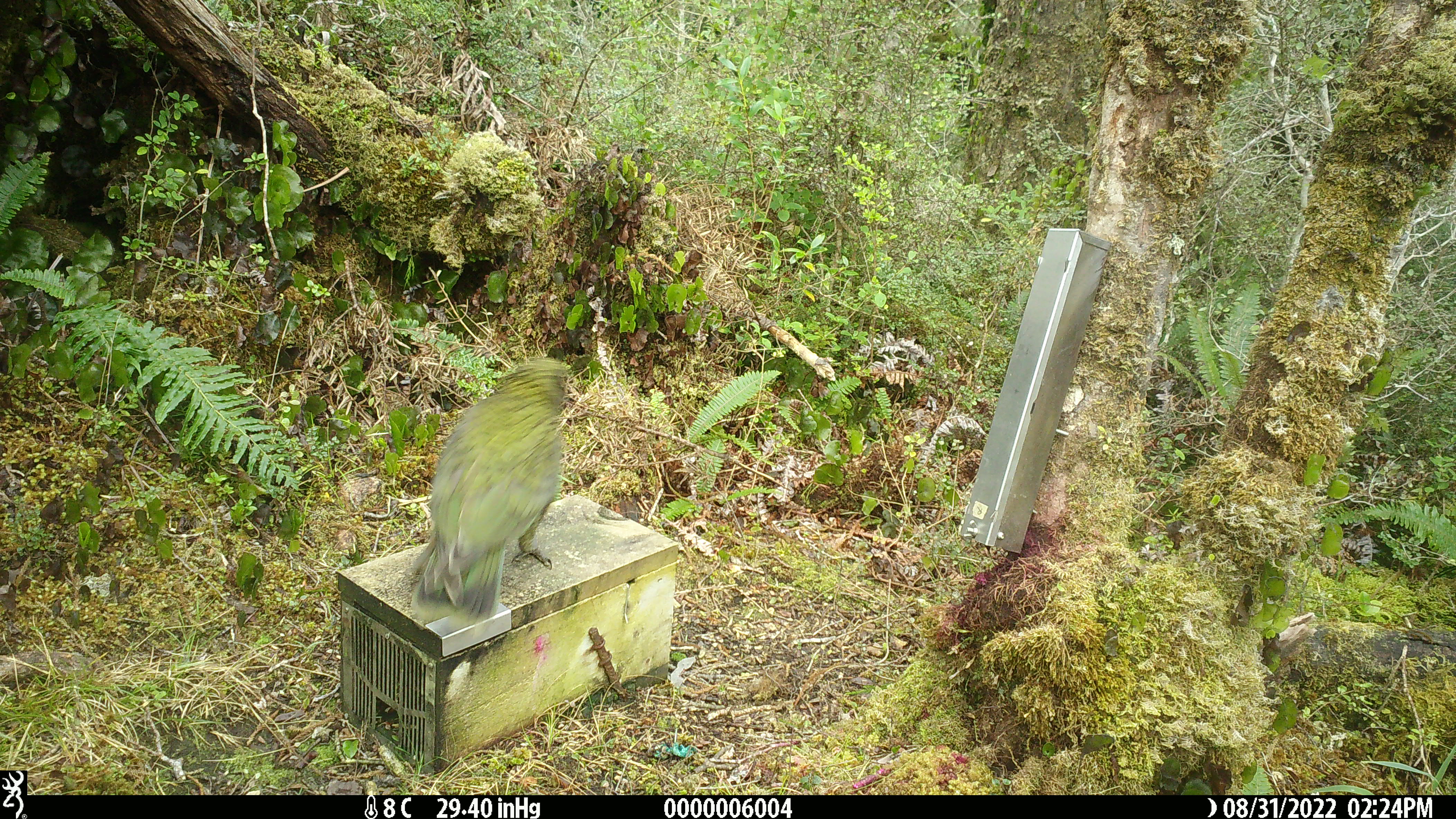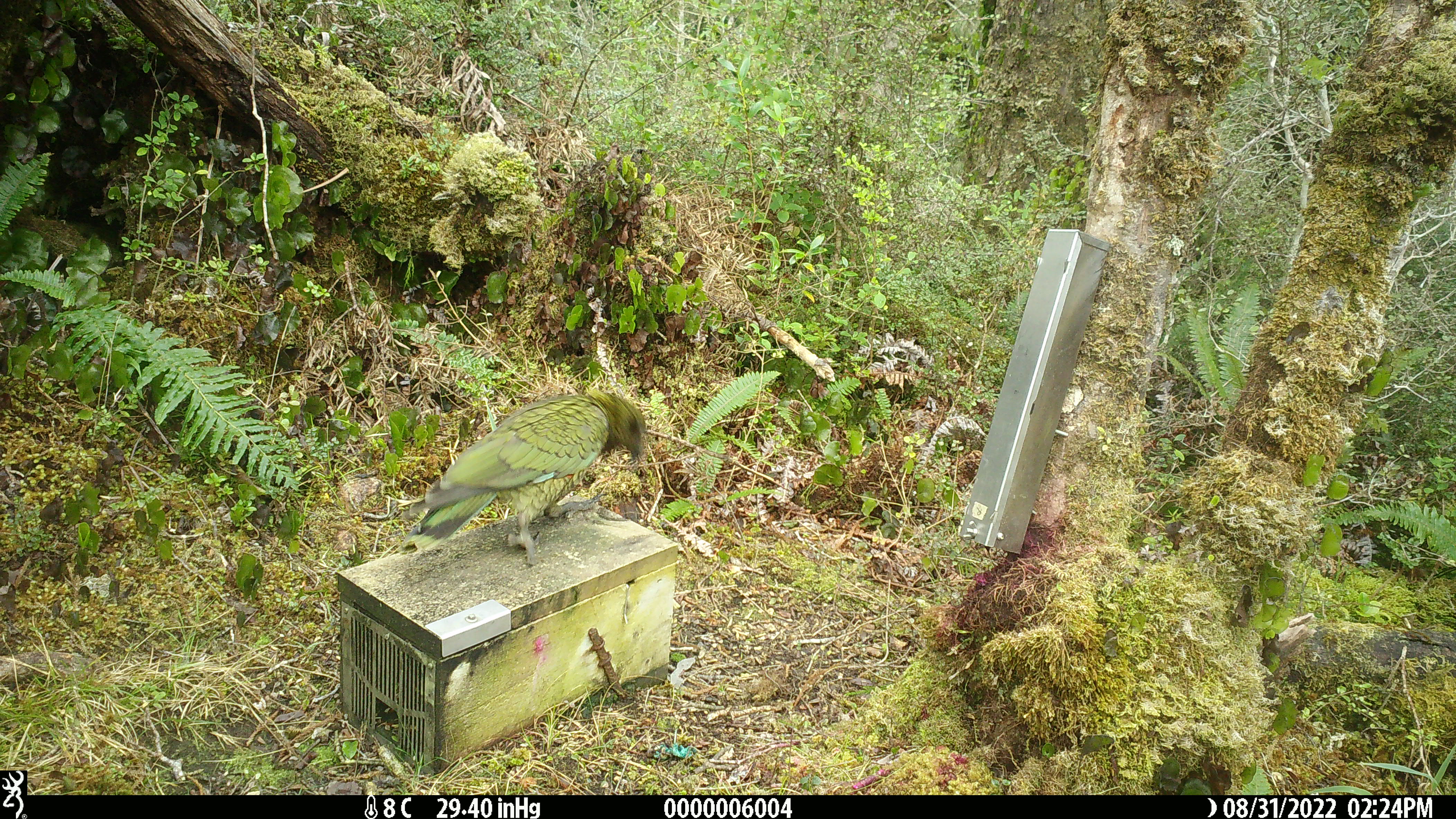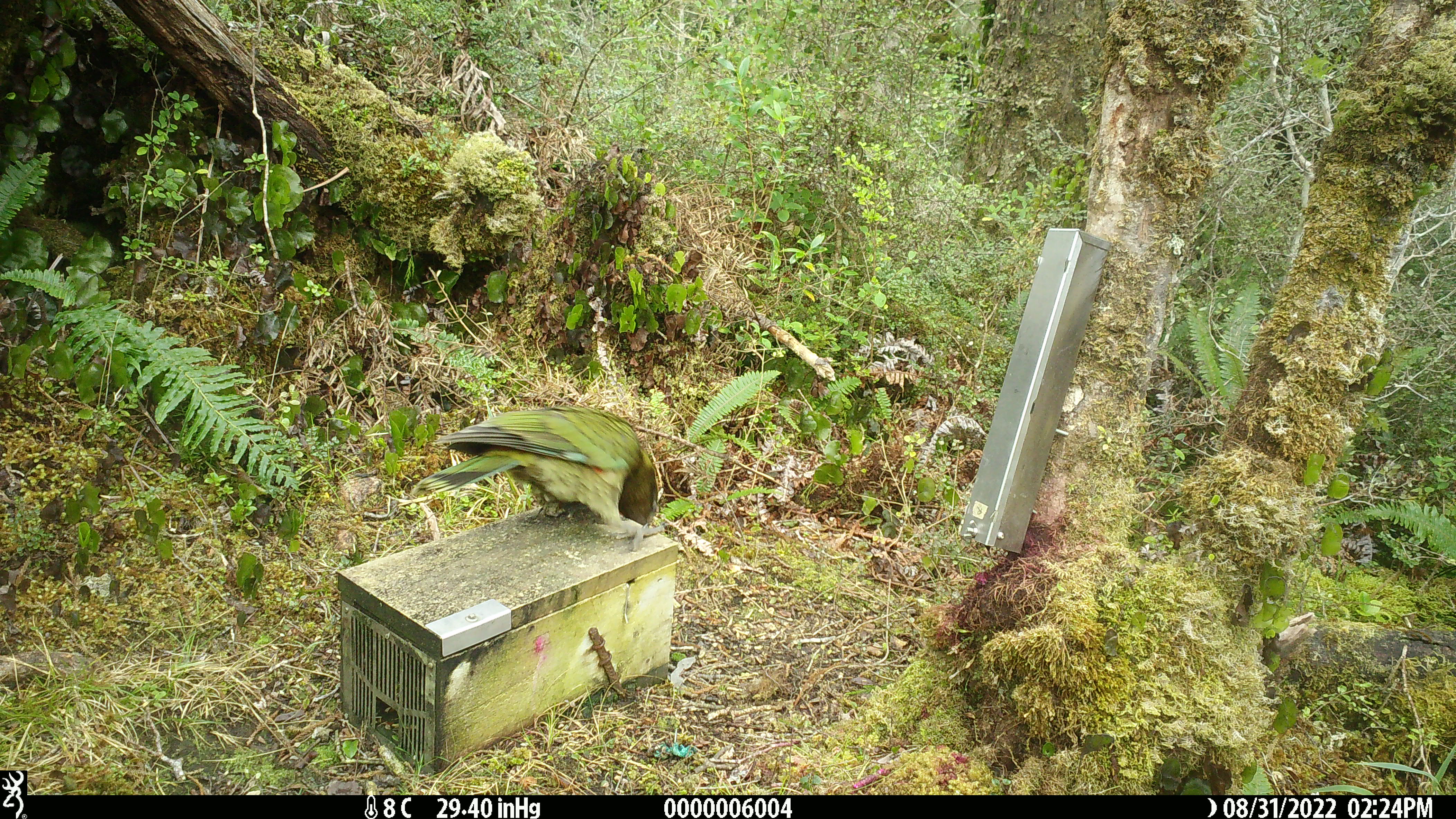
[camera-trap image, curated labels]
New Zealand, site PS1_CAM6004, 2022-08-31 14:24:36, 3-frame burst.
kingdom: Animalia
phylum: Chordata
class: Aves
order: Psittaciformes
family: Strigopidae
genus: Nestor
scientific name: Nestor notabilis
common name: kea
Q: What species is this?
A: Kea (Nestor notabilis).